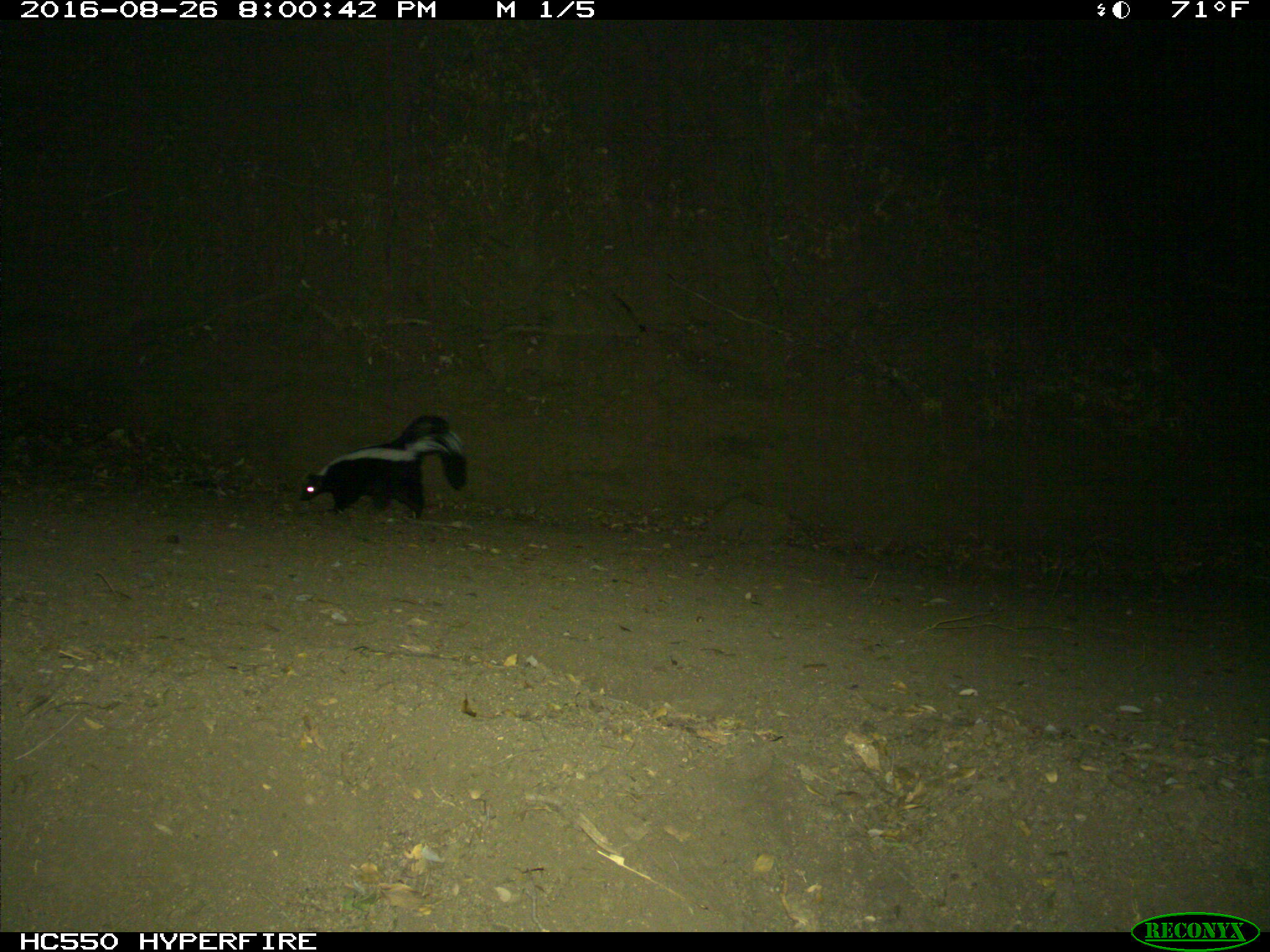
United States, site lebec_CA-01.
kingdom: Animalia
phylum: Chordata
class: Mammalia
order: Carnivora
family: Mephitidae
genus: Mephitis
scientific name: Mephitis mephitis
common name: striped skunk